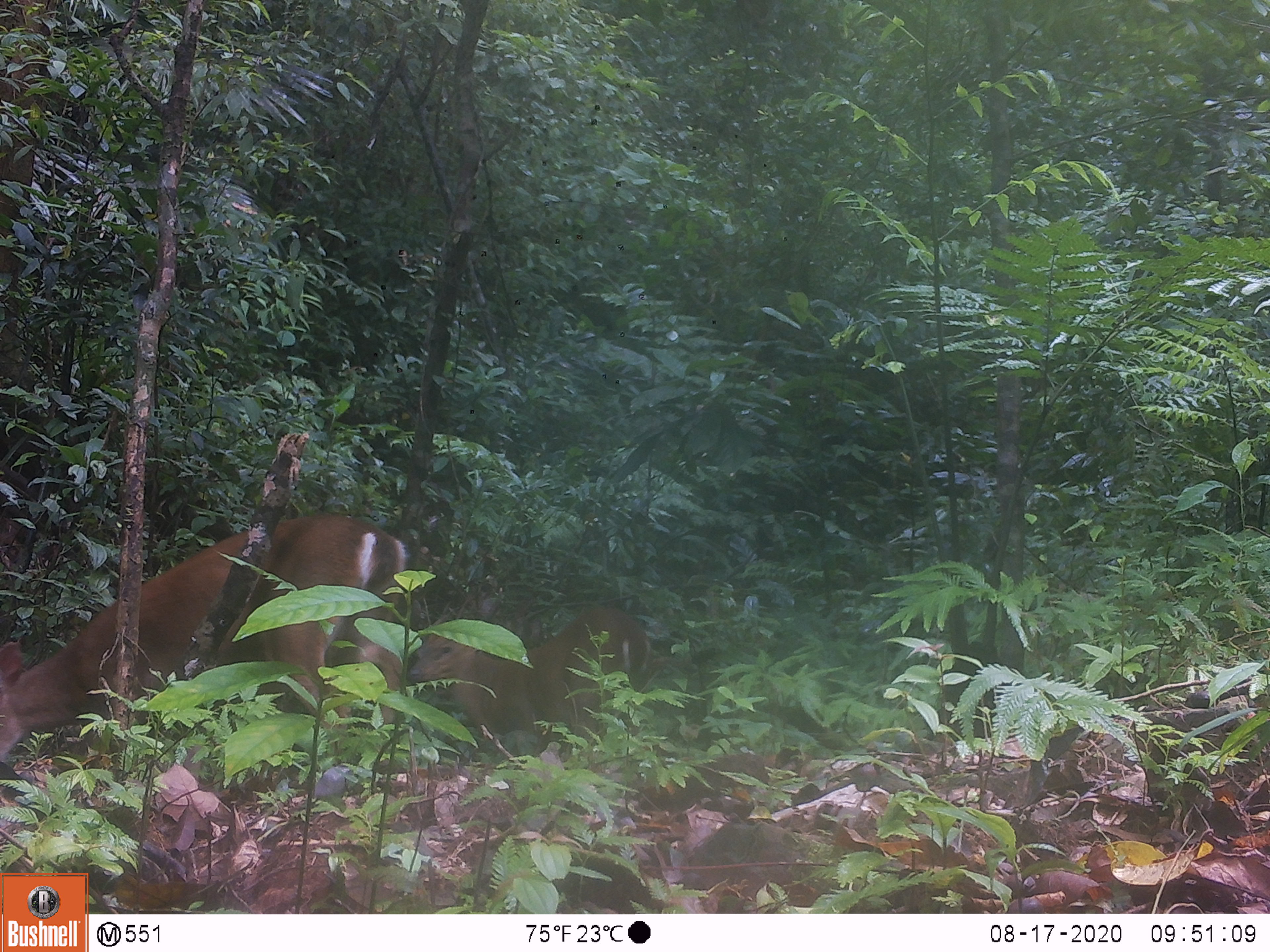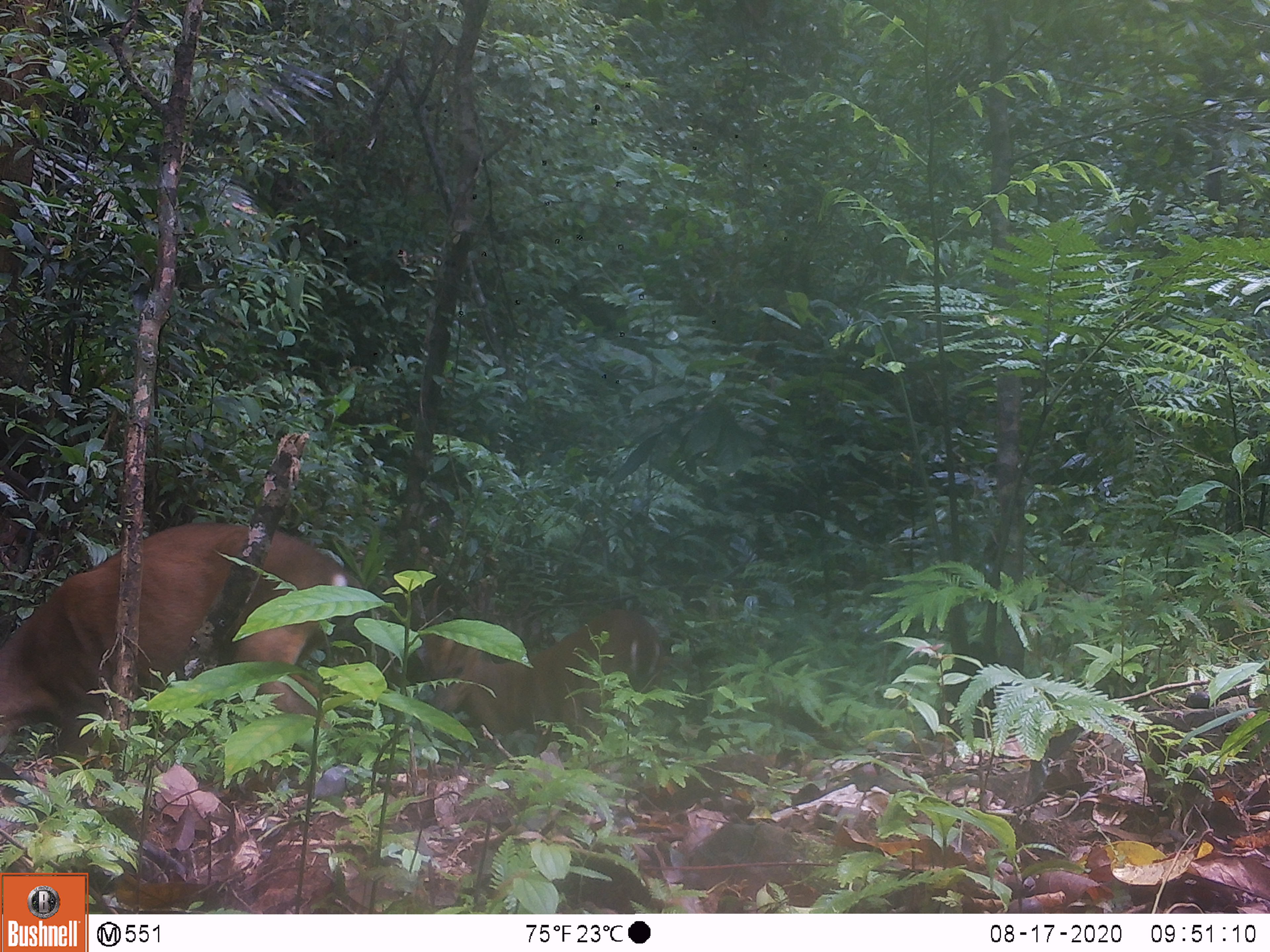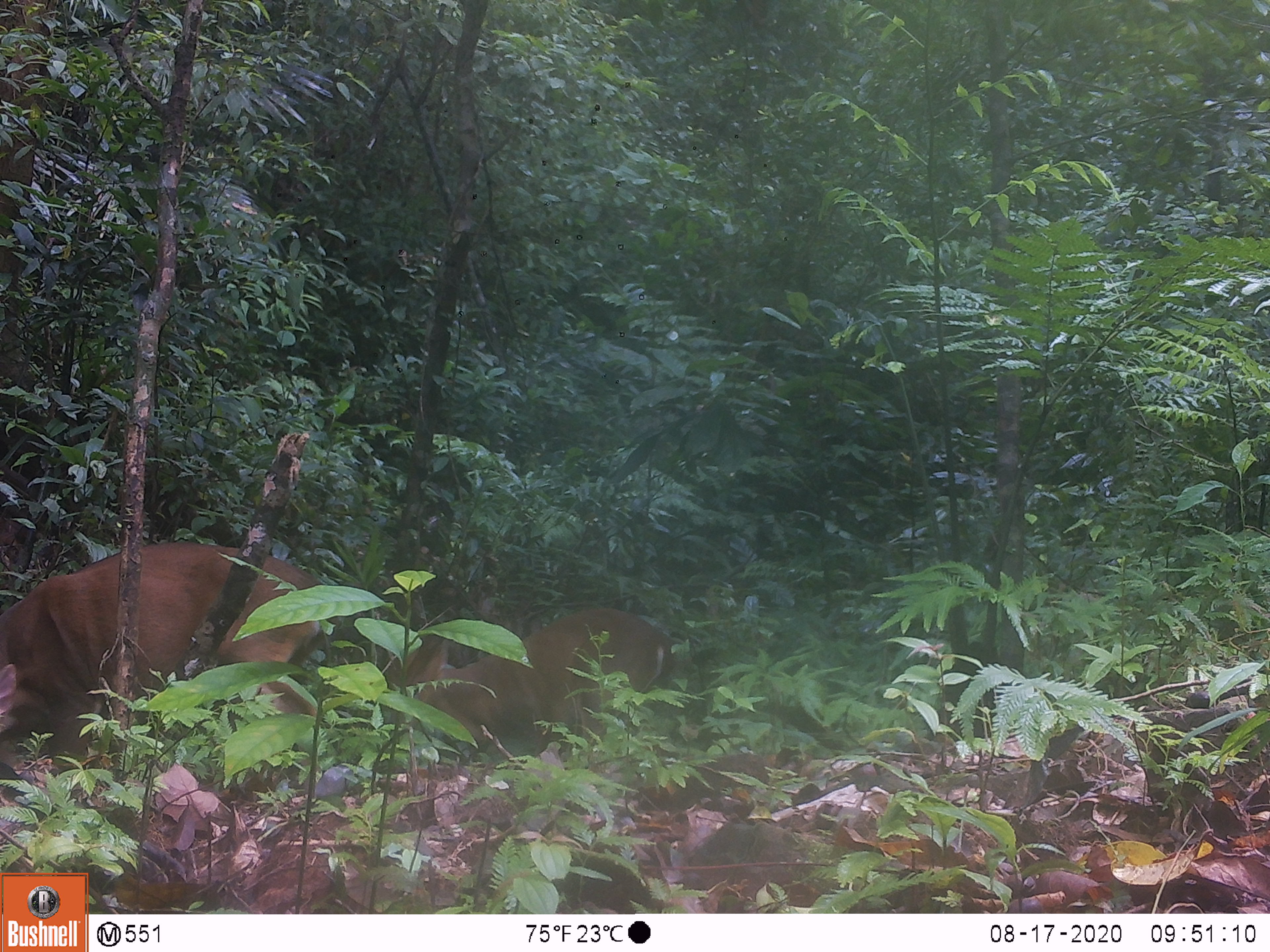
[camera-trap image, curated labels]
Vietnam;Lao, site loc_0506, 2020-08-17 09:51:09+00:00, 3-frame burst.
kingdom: Animalia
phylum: Chordata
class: Mammalia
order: Artiodactyla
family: Cervidae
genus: Muntiacus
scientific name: Muntiacus vuquangensis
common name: large-antlered muntjac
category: large antlered muntjac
Large antlered muntjac (large-antlered muntjac) (Muntiacus vuquangensis). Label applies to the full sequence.